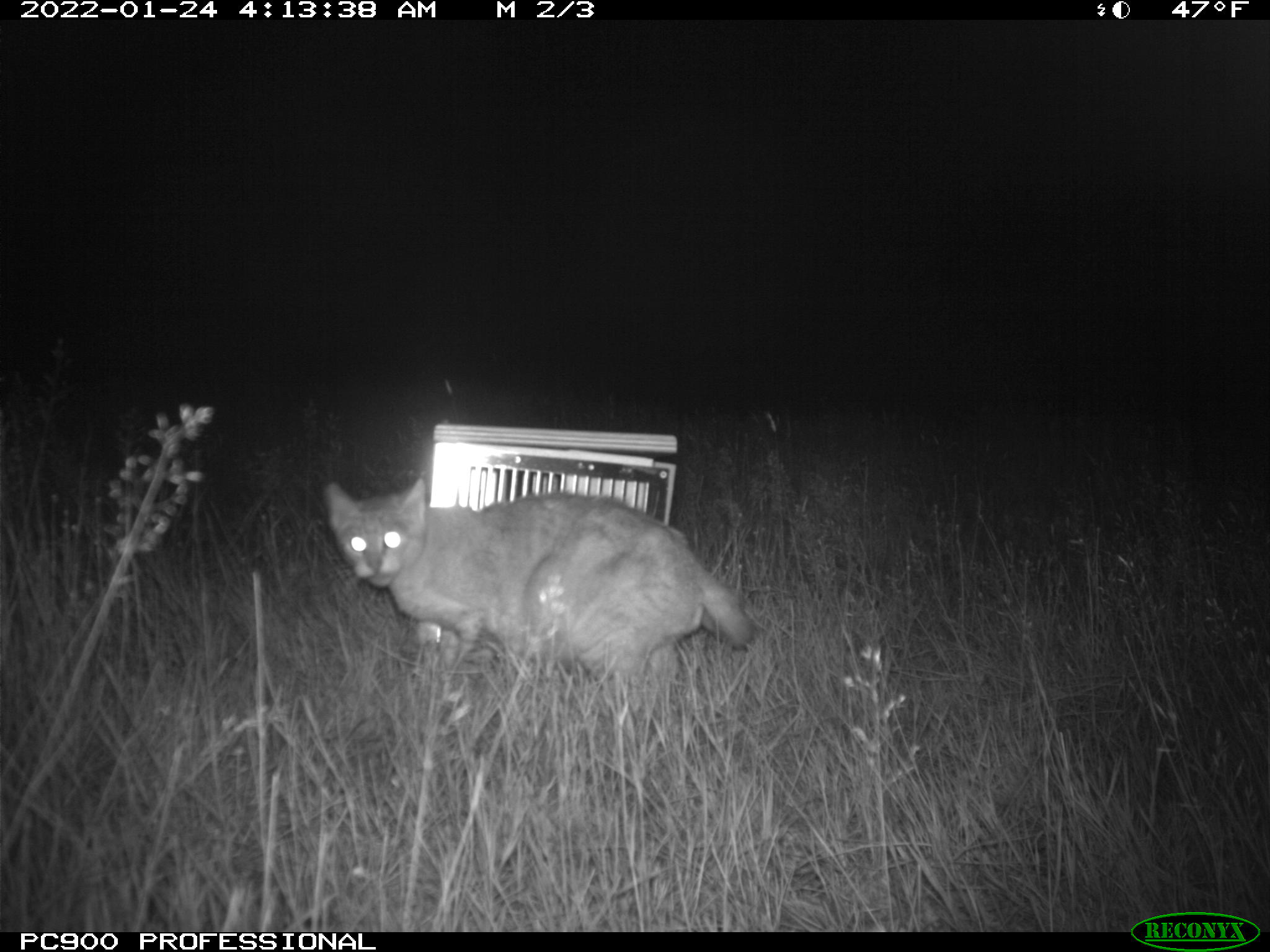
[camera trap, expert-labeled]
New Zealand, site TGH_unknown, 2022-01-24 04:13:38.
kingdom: Animalia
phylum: Chordata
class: Mammalia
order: Carnivora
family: Felidae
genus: Felis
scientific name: Felis catus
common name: domestic cat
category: cat